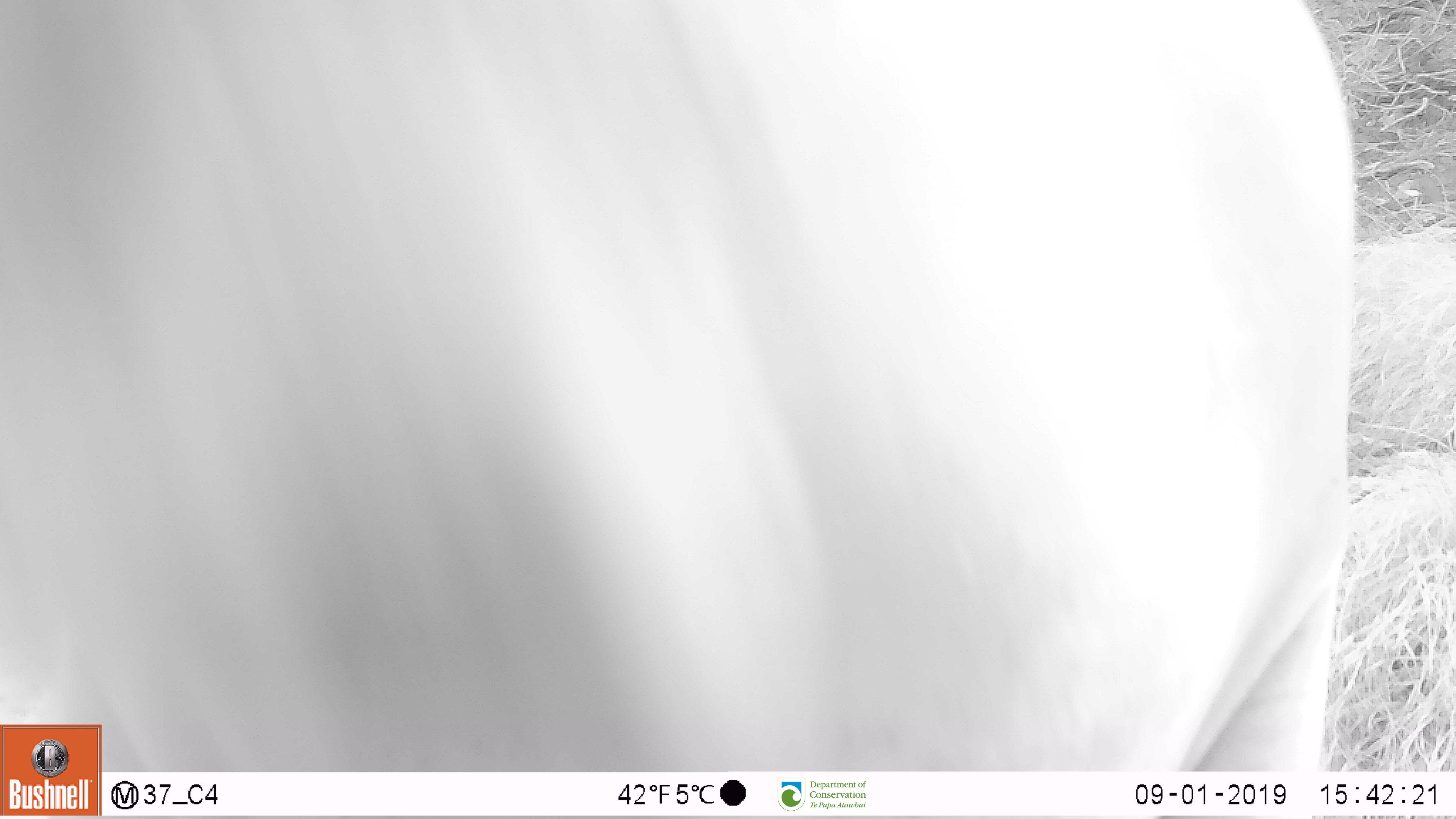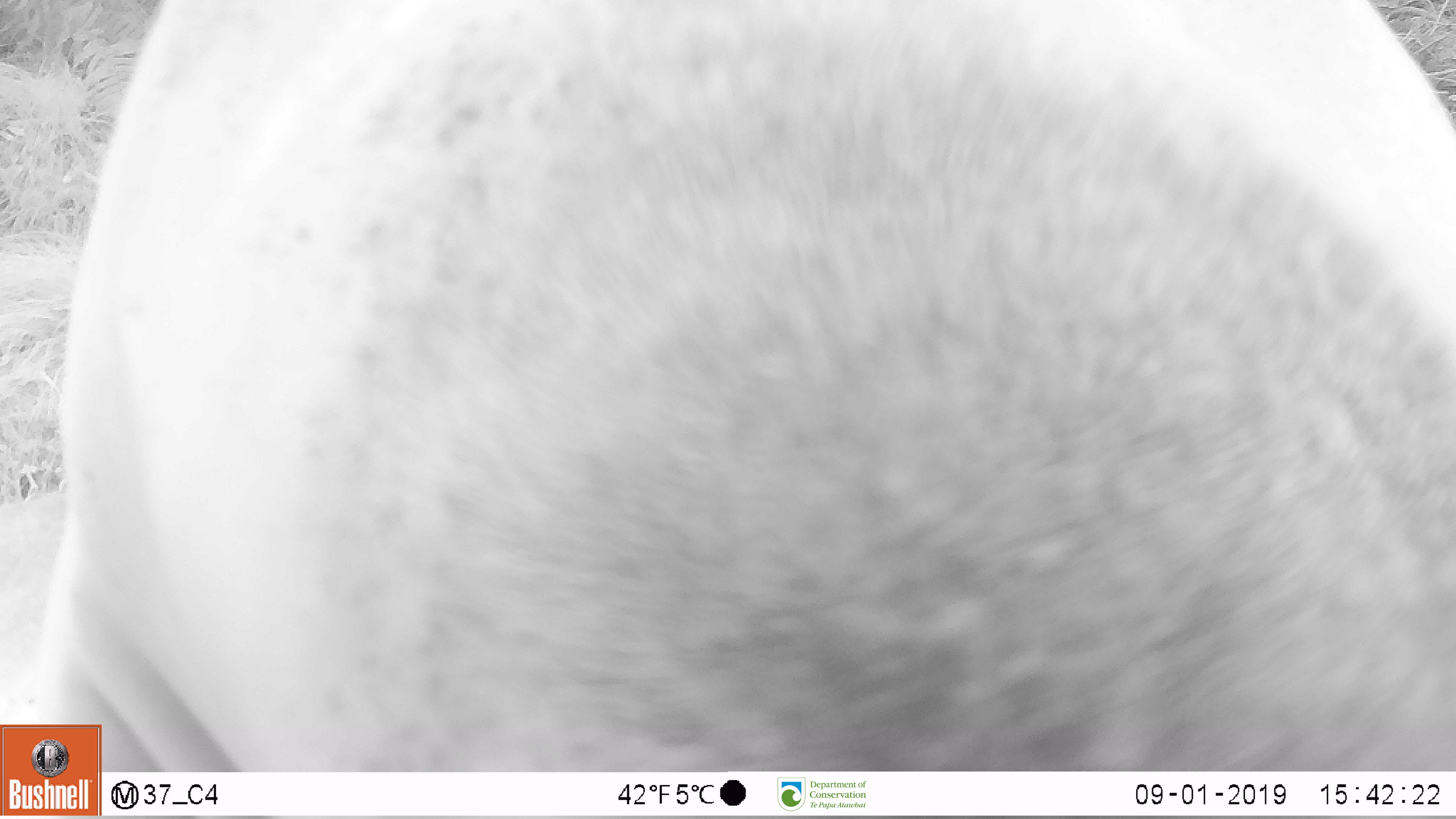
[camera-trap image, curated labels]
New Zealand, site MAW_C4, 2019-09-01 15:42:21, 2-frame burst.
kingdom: Animalia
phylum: Chordata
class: Mammalia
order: Carnivora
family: Otariidae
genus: Phocarctos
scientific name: Phocarctos hookeri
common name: new zealand sea lion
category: sealion